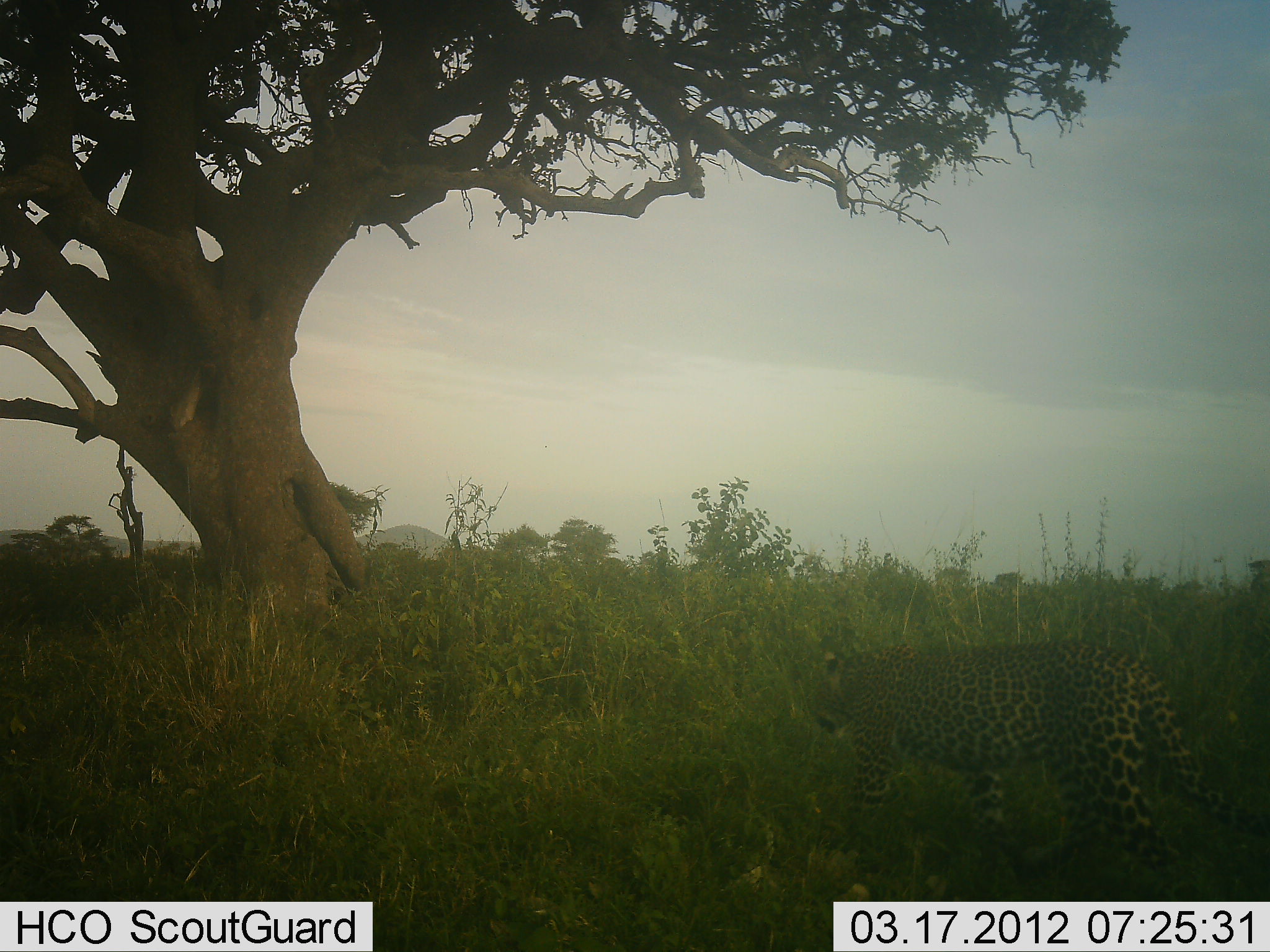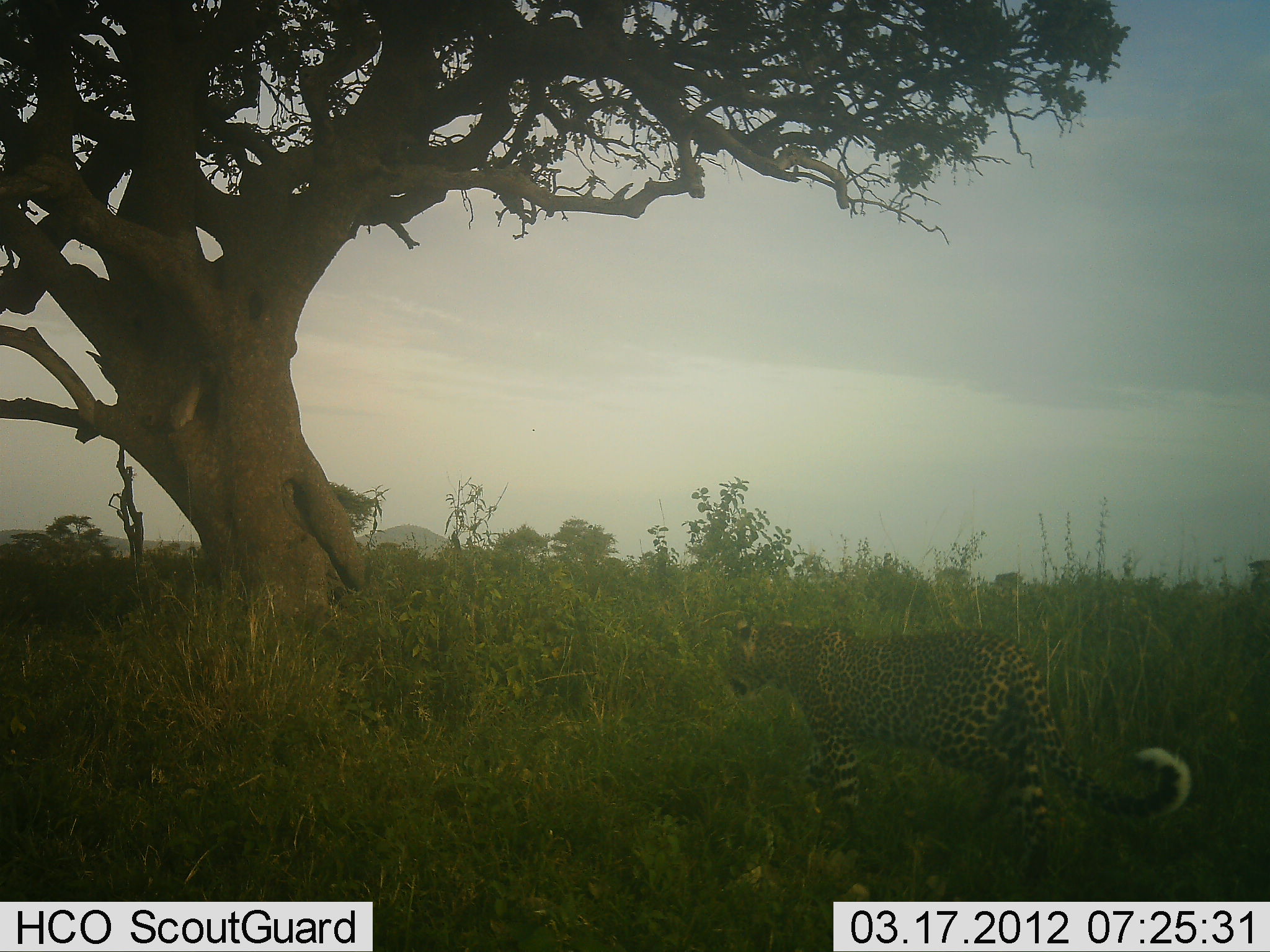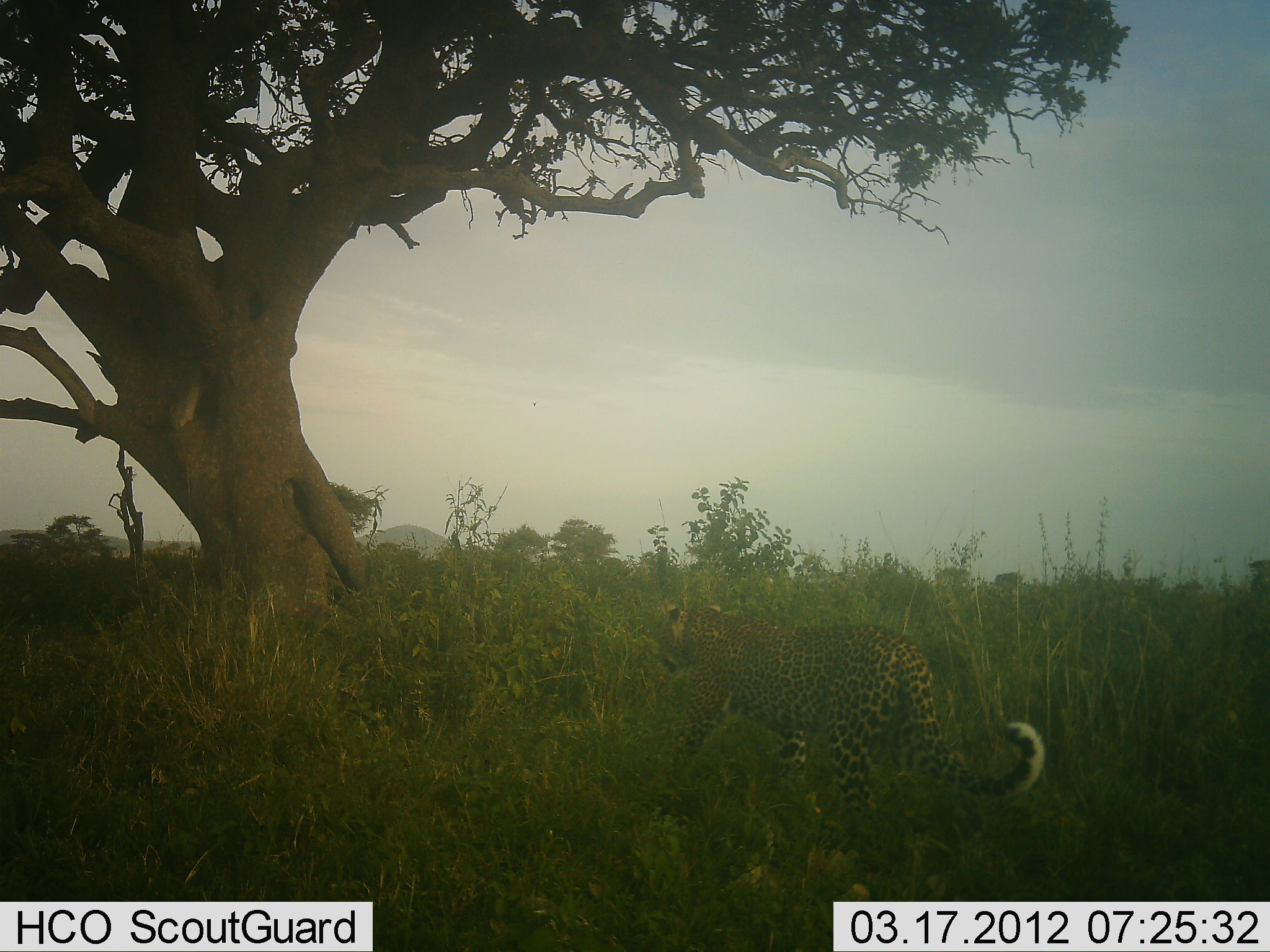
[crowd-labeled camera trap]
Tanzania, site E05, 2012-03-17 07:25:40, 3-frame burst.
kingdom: Animalia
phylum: Chordata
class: Mammalia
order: Carnivora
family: Felidae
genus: Panthera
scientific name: Panthera pardus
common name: leopard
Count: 1.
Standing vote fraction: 0%.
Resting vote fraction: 4%.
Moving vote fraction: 100%.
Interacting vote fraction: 0%.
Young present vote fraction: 0%.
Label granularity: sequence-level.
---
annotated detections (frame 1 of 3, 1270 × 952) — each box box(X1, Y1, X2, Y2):
animal: box(807, 642, 1270, 911)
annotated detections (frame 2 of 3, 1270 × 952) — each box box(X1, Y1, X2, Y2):
animal: box(717, 610, 1199, 892)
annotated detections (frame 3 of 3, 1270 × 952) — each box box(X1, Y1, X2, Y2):
animal: box(646, 600, 1046, 839)